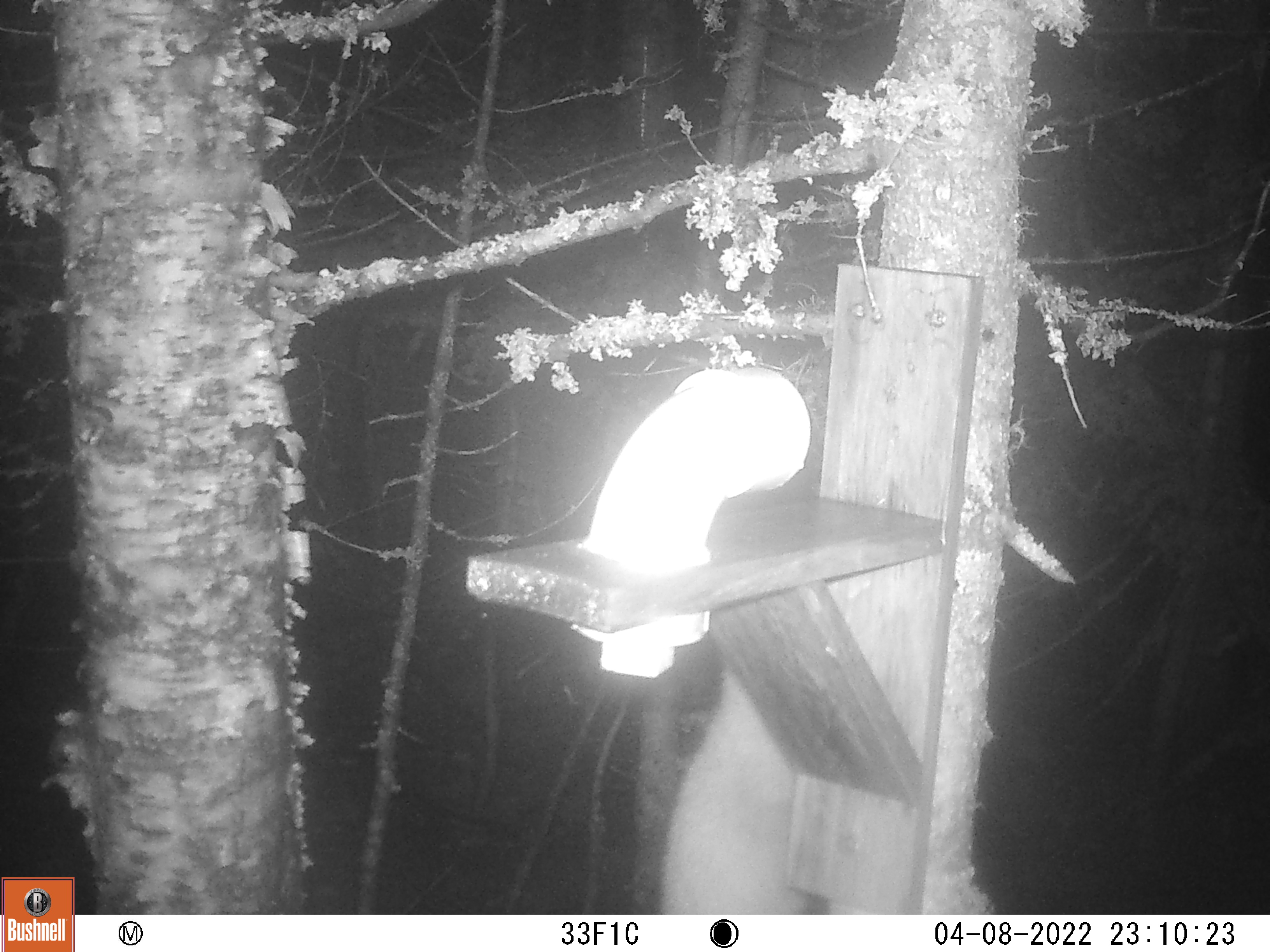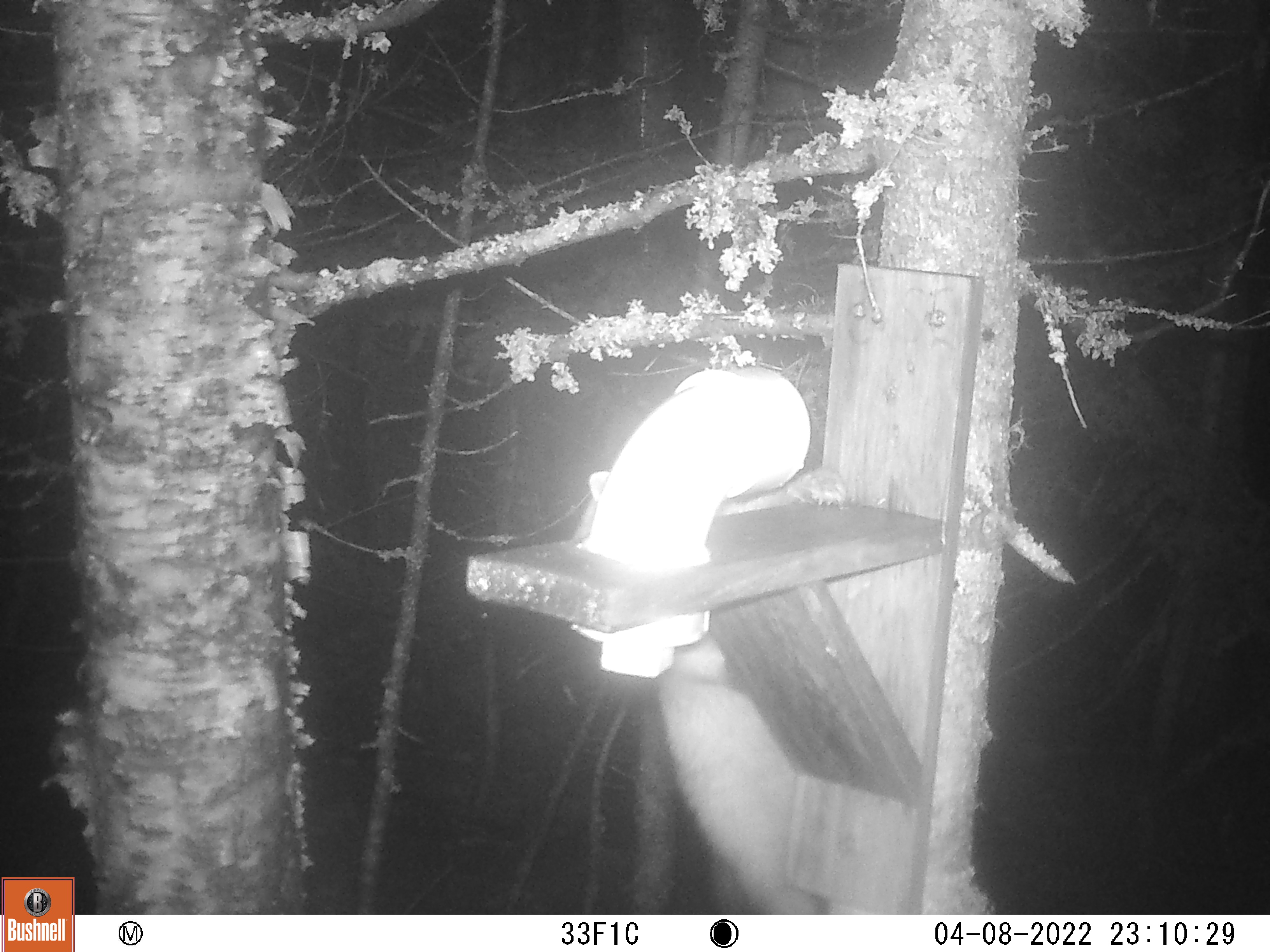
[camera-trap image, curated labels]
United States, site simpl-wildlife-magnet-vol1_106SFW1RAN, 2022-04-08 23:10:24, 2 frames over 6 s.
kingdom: Animalia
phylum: Chordata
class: Mammalia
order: Carnivora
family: Mustelidae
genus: Martes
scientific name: Martes americana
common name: american marten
American marten (Martes americana).